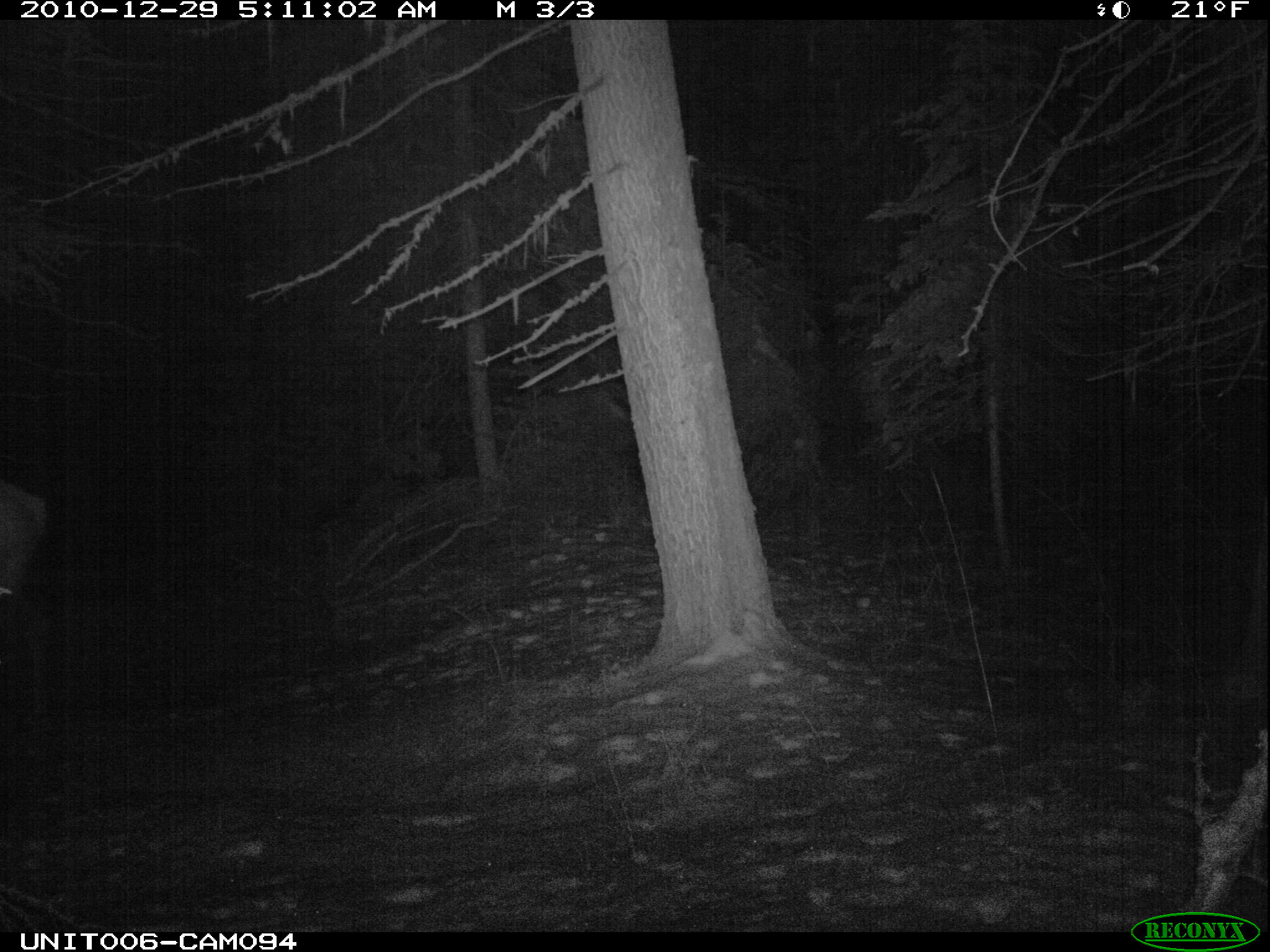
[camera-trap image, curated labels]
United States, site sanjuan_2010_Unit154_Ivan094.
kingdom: Animalia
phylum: Chordata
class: Mammalia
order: Artiodactyla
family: Cervidae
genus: Cervus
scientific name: Cervus elaphus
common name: red deer